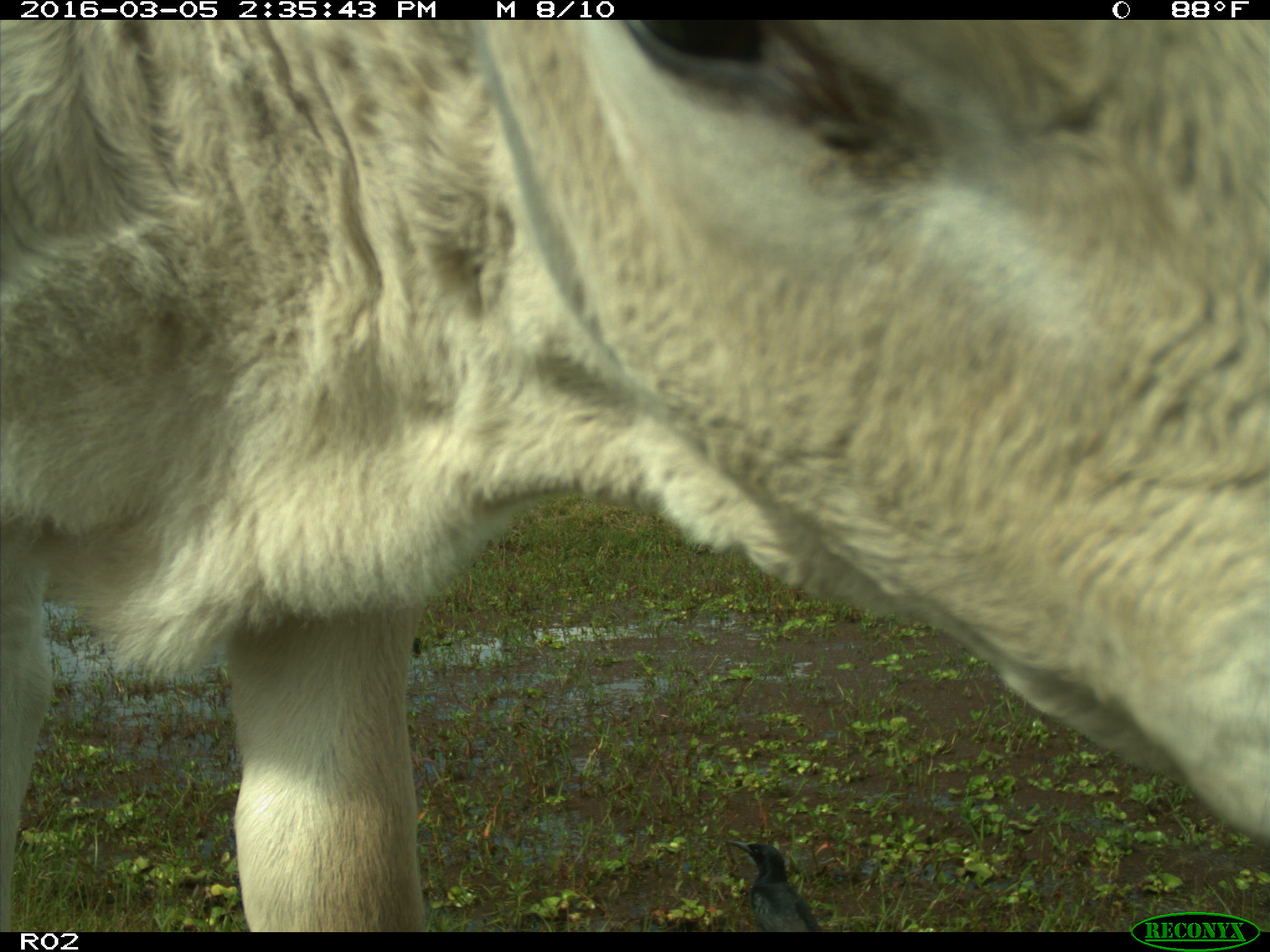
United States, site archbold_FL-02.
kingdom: Animalia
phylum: Chordata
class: Mammalia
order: Artiodactyla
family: Bovidae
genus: Bos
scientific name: Bos taurus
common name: domestic cow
Bos taurus (domestic cow).